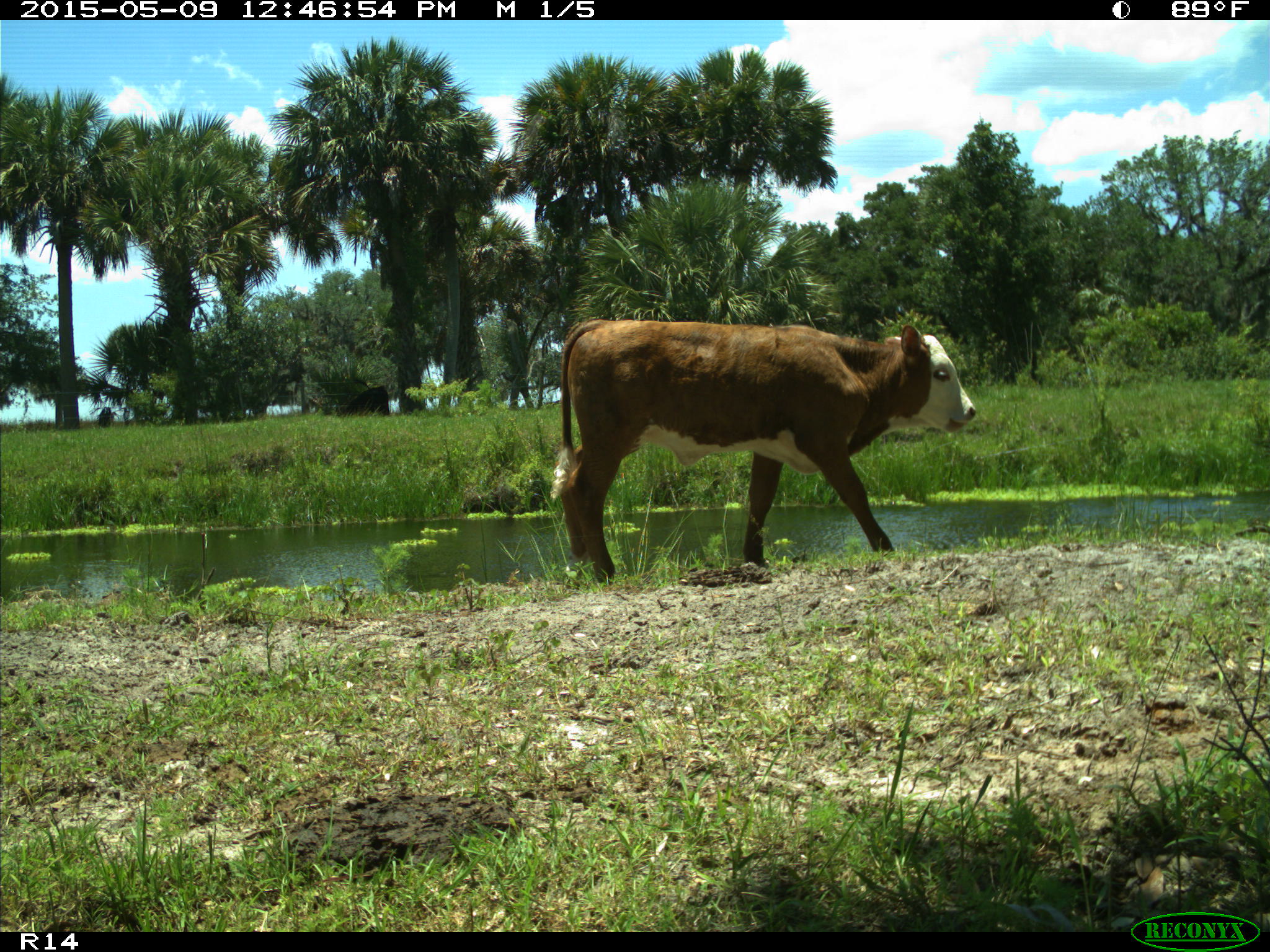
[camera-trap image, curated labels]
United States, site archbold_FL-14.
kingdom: Animalia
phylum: Chordata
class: Mammalia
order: Artiodactyla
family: Bovidae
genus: Bos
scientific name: Bos taurus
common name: domestic cow